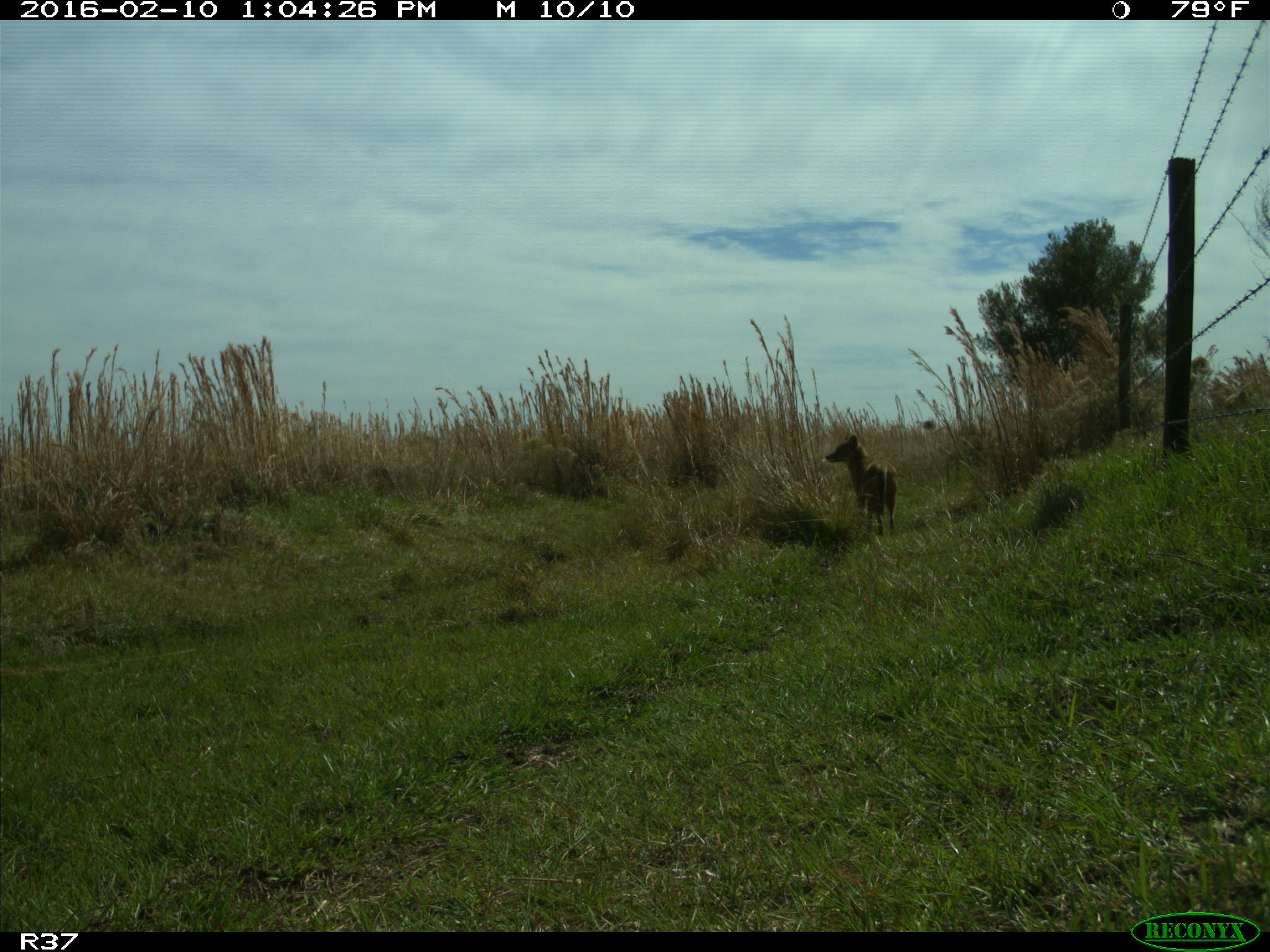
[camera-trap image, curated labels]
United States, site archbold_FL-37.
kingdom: Animalia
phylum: Chordata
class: Mammalia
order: Carnivora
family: Canidae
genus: Canis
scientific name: Canis latrans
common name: coyote